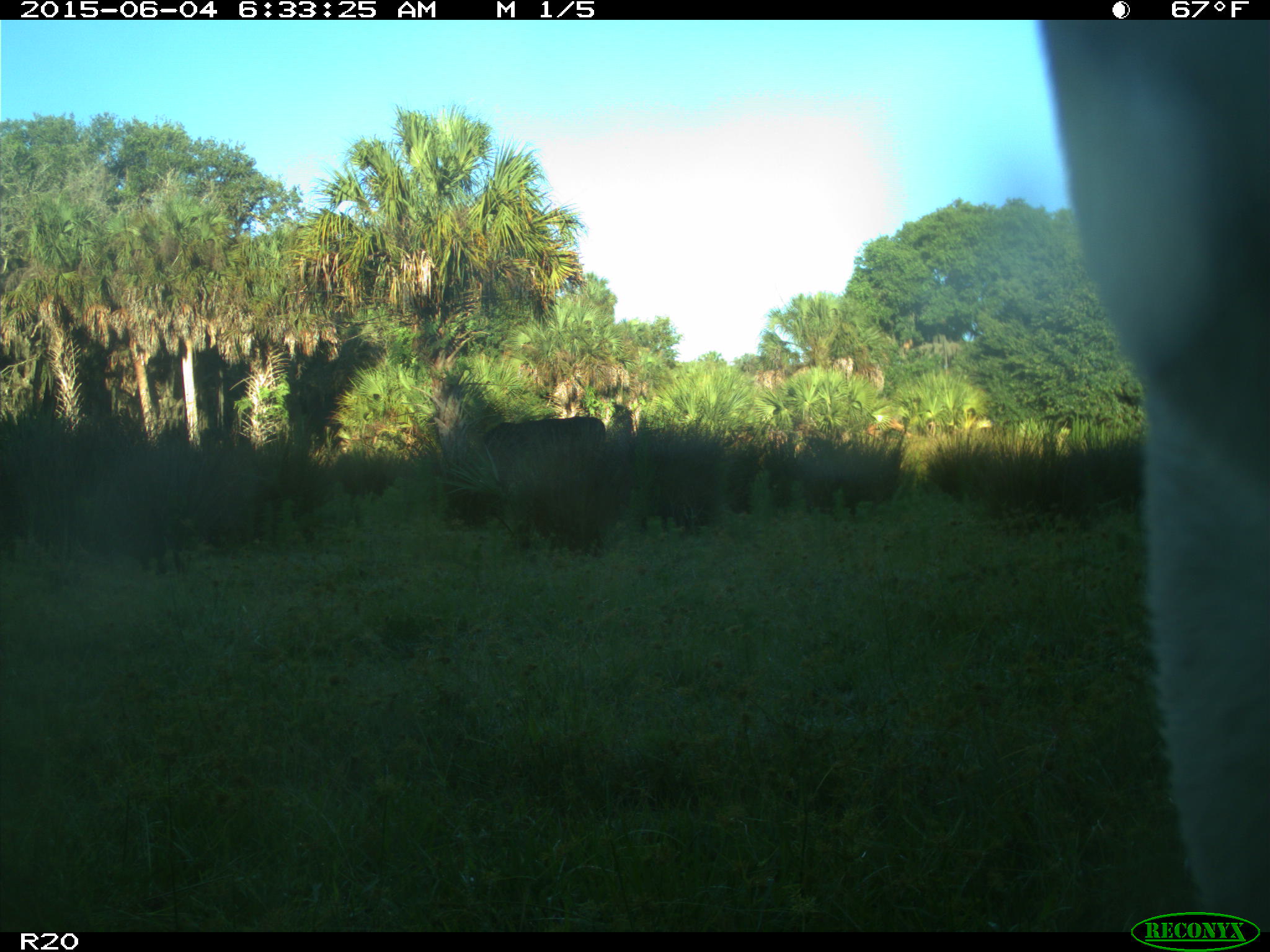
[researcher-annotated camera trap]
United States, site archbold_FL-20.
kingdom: Animalia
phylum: Chordata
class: Mammalia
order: Artiodactyla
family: Bovidae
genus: Bos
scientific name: Bos taurus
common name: domestic cow